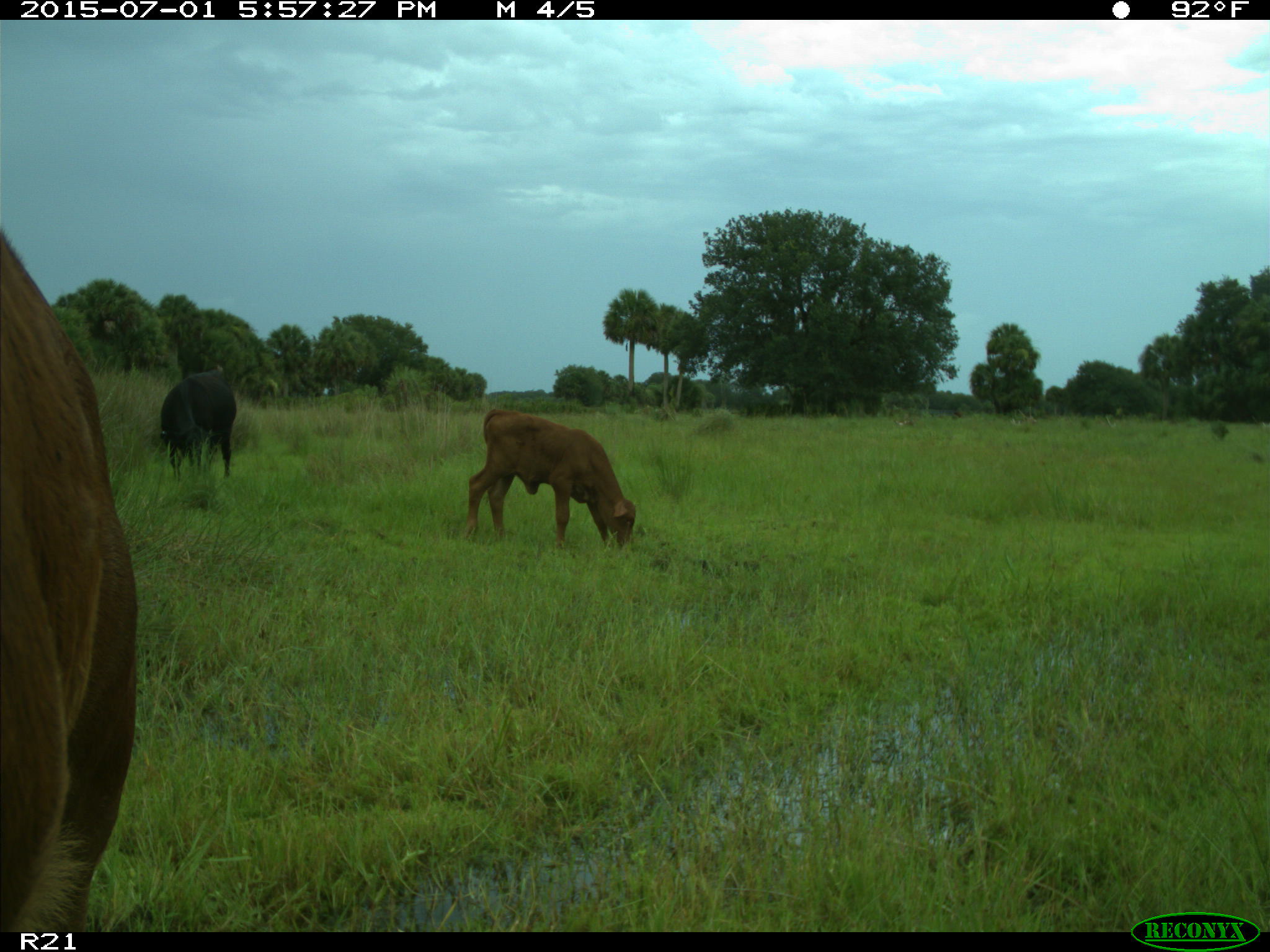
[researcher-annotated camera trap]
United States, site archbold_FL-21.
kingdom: Animalia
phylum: Chordata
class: Mammalia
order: Artiodactyla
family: Bovidae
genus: Bos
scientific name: Bos taurus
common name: domestic cow